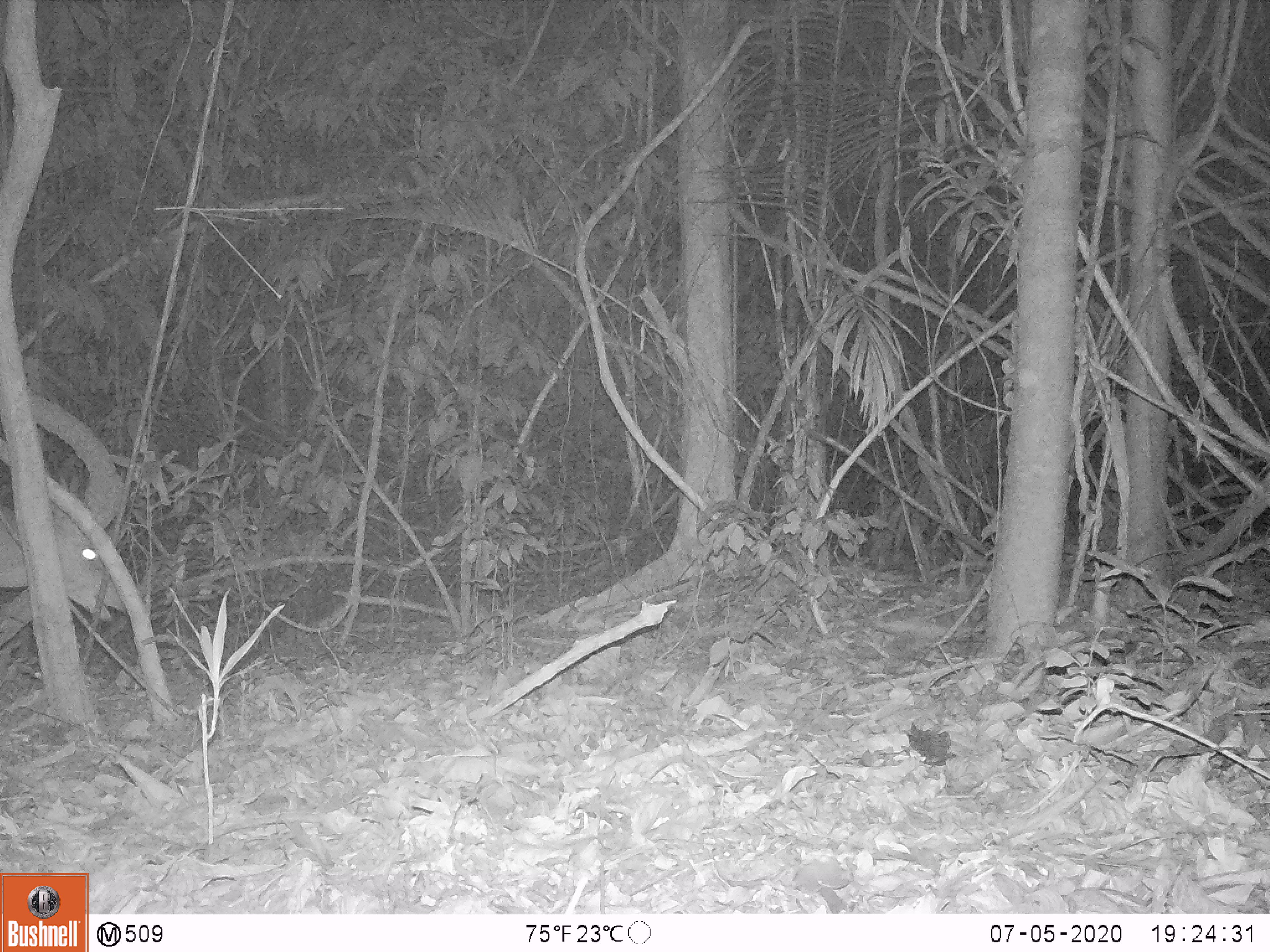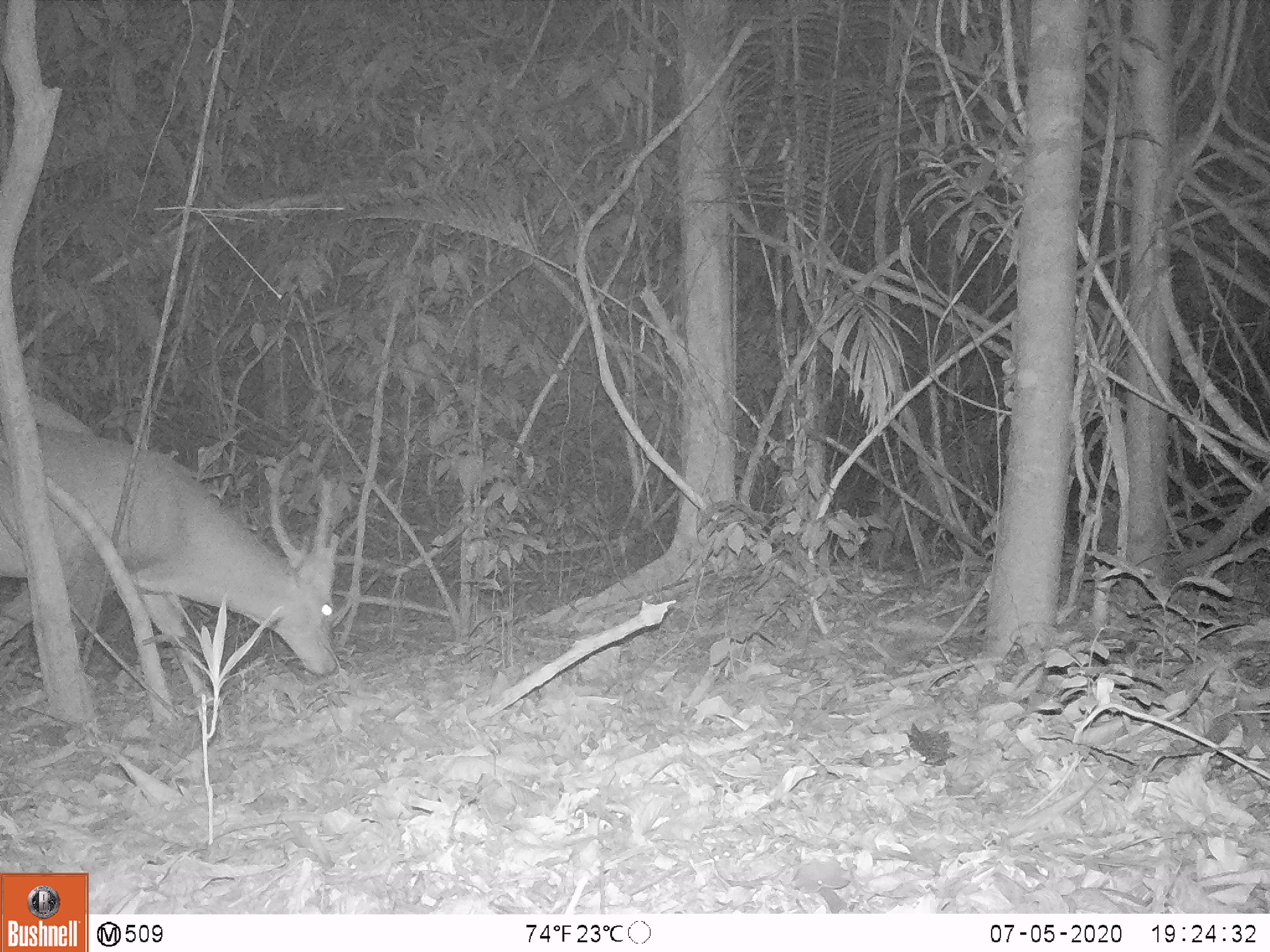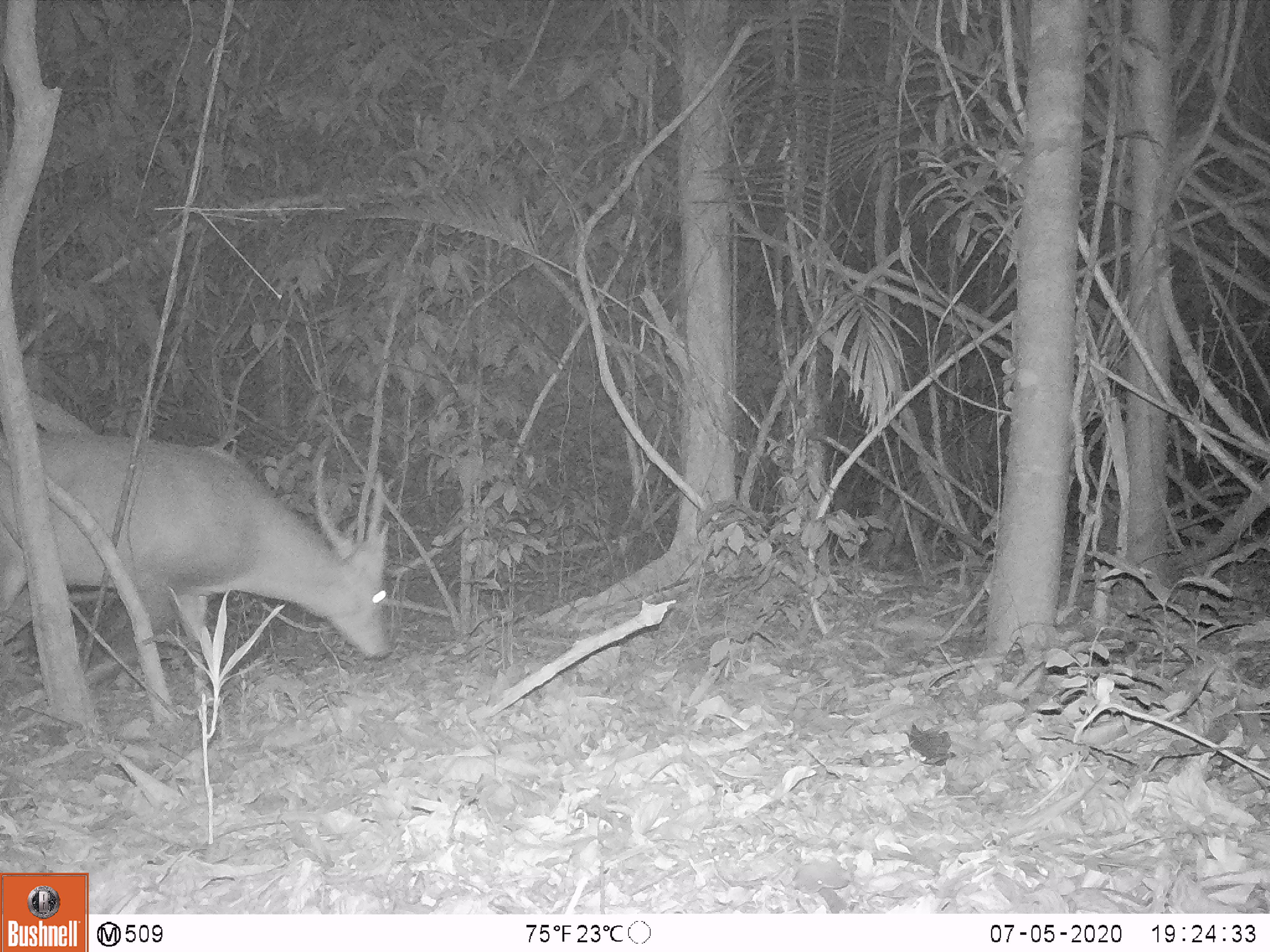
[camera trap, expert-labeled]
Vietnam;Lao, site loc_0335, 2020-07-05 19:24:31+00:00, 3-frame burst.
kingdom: Animalia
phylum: Chordata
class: Mammalia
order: Artiodactyla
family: Cervidae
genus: Muntiacus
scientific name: Muntiacus vuquangensis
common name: large-antlered muntjac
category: large antlered muntjac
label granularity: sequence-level